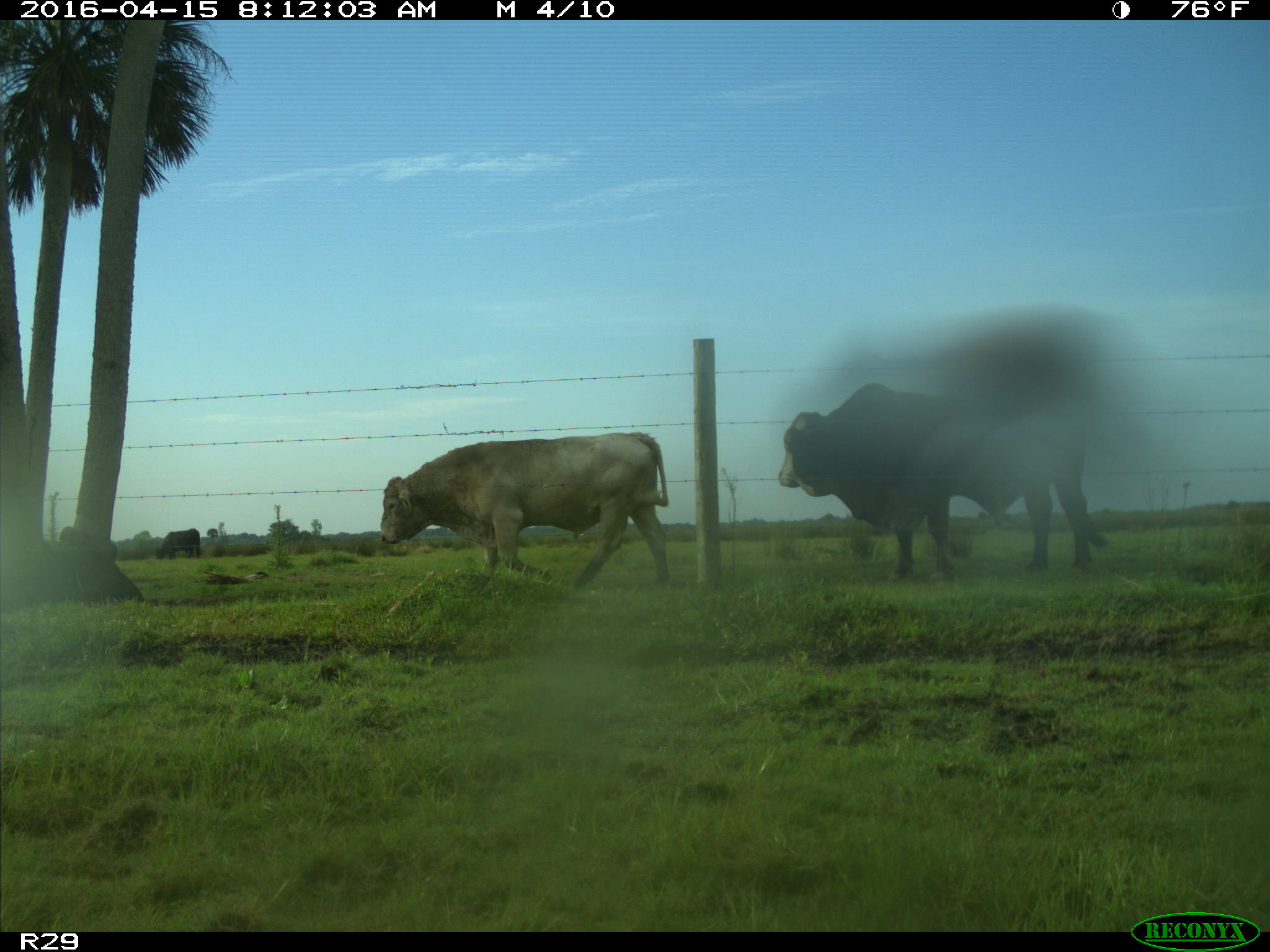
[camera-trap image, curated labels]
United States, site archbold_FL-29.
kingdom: Animalia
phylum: Chordata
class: Mammalia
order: Artiodactyla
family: Bovidae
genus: Bos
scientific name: Bos taurus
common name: domestic cow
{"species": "Bos taurus (domestic cow)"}